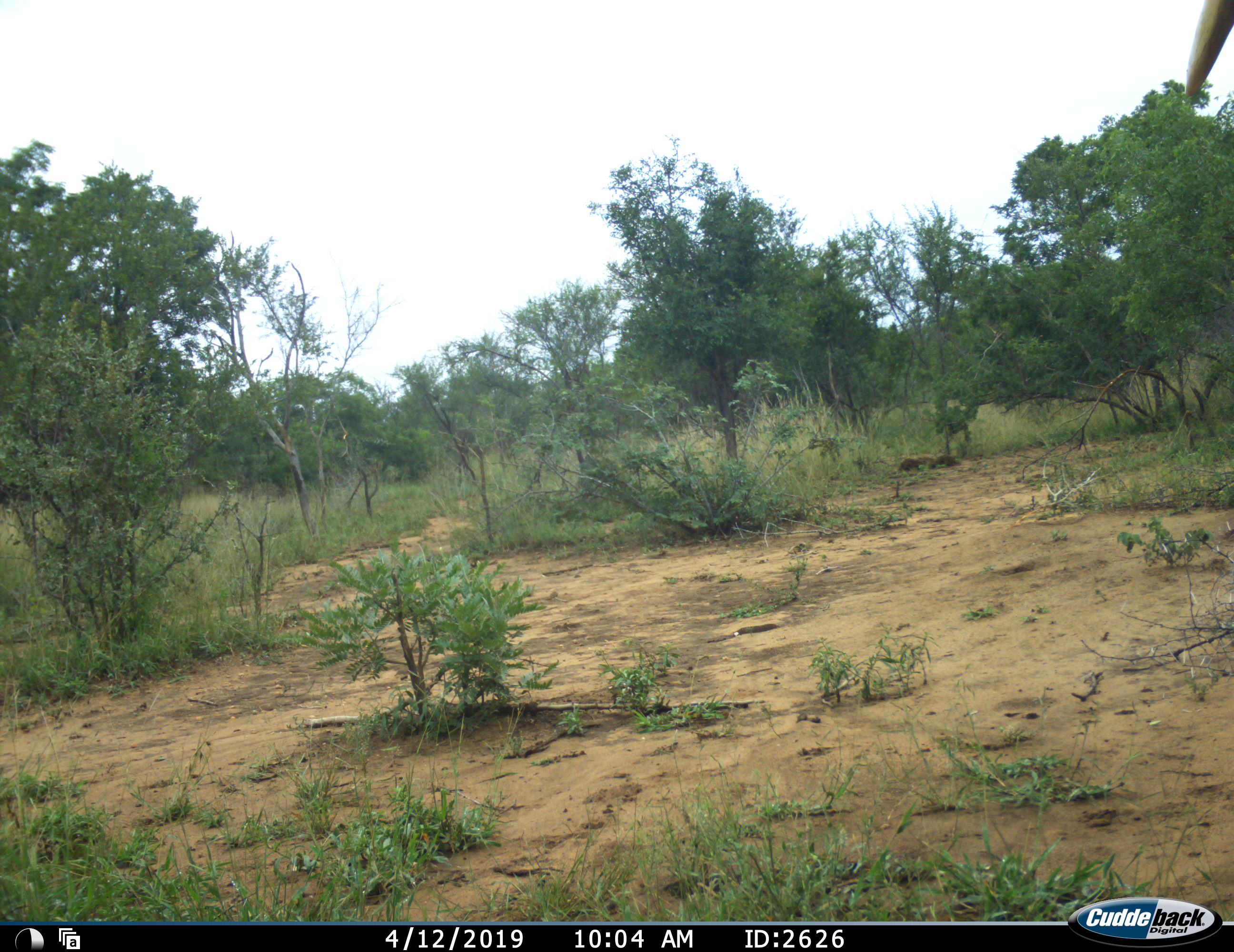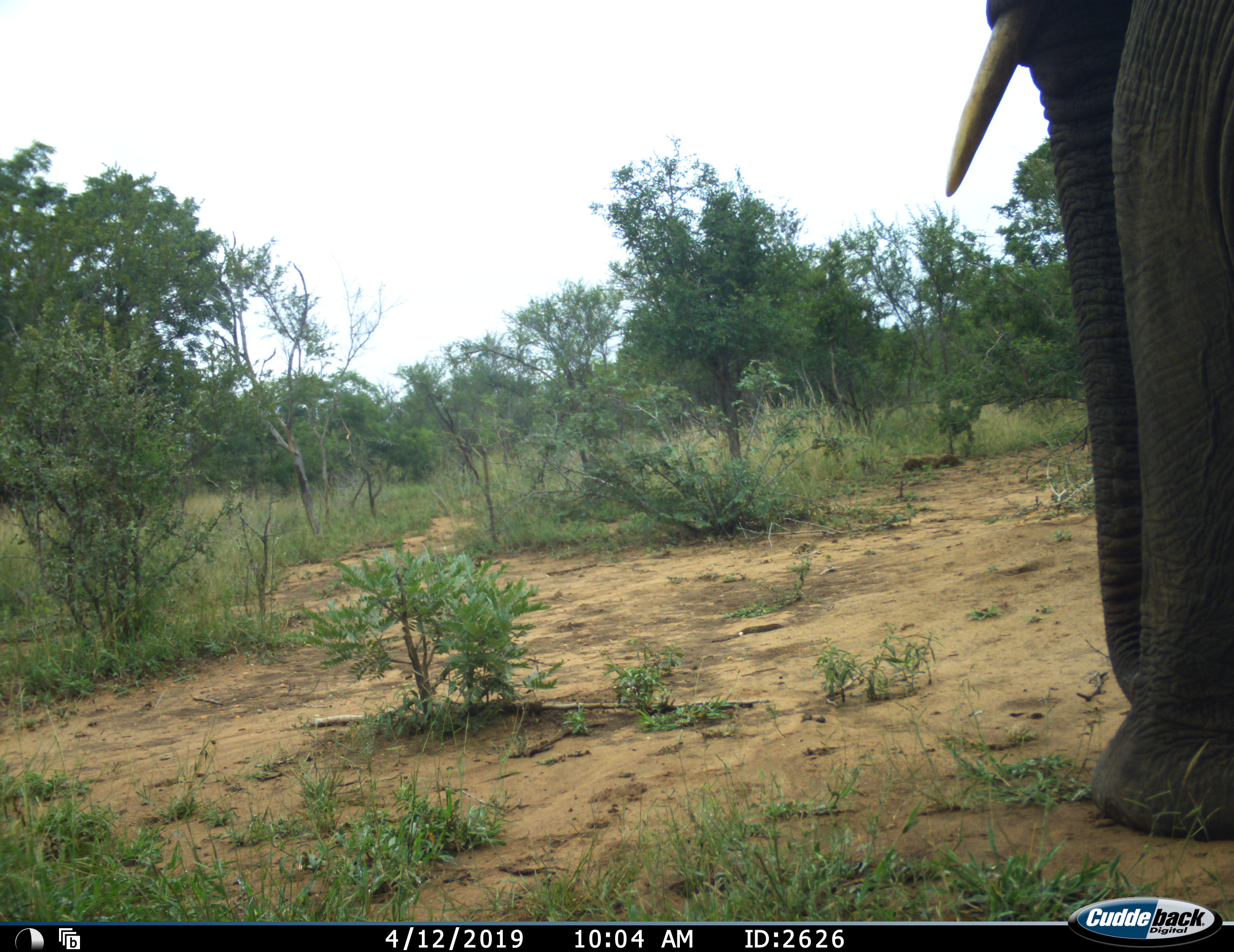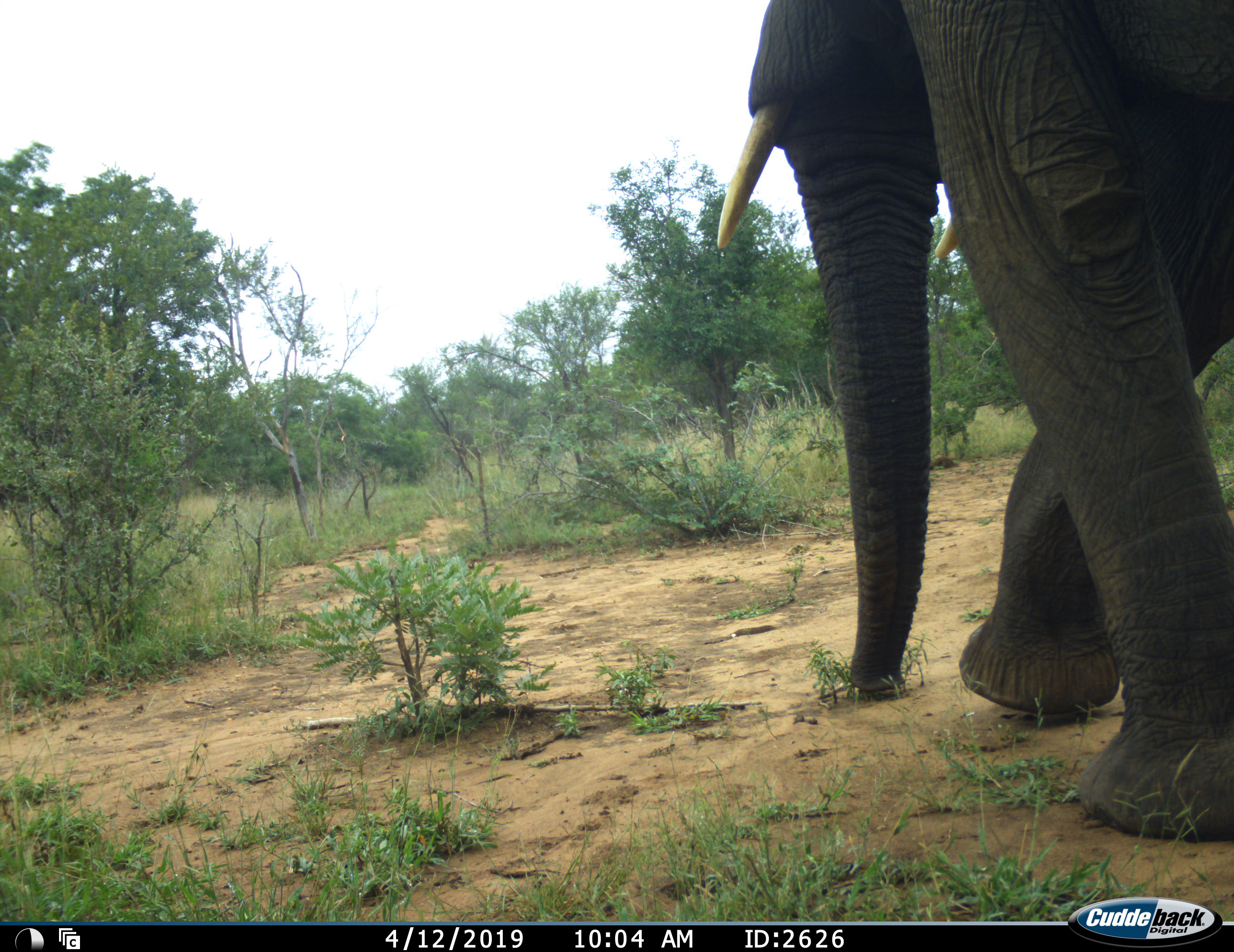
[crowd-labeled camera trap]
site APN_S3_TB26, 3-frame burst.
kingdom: Animalia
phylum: Chordata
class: Mammalia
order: Proboscidea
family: Elephantidae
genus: Loxodonta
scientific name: Loxodonta africana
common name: african bush elephant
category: elephant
Elephant (african bush elephant) (Loxodonta africana), count 1. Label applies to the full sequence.